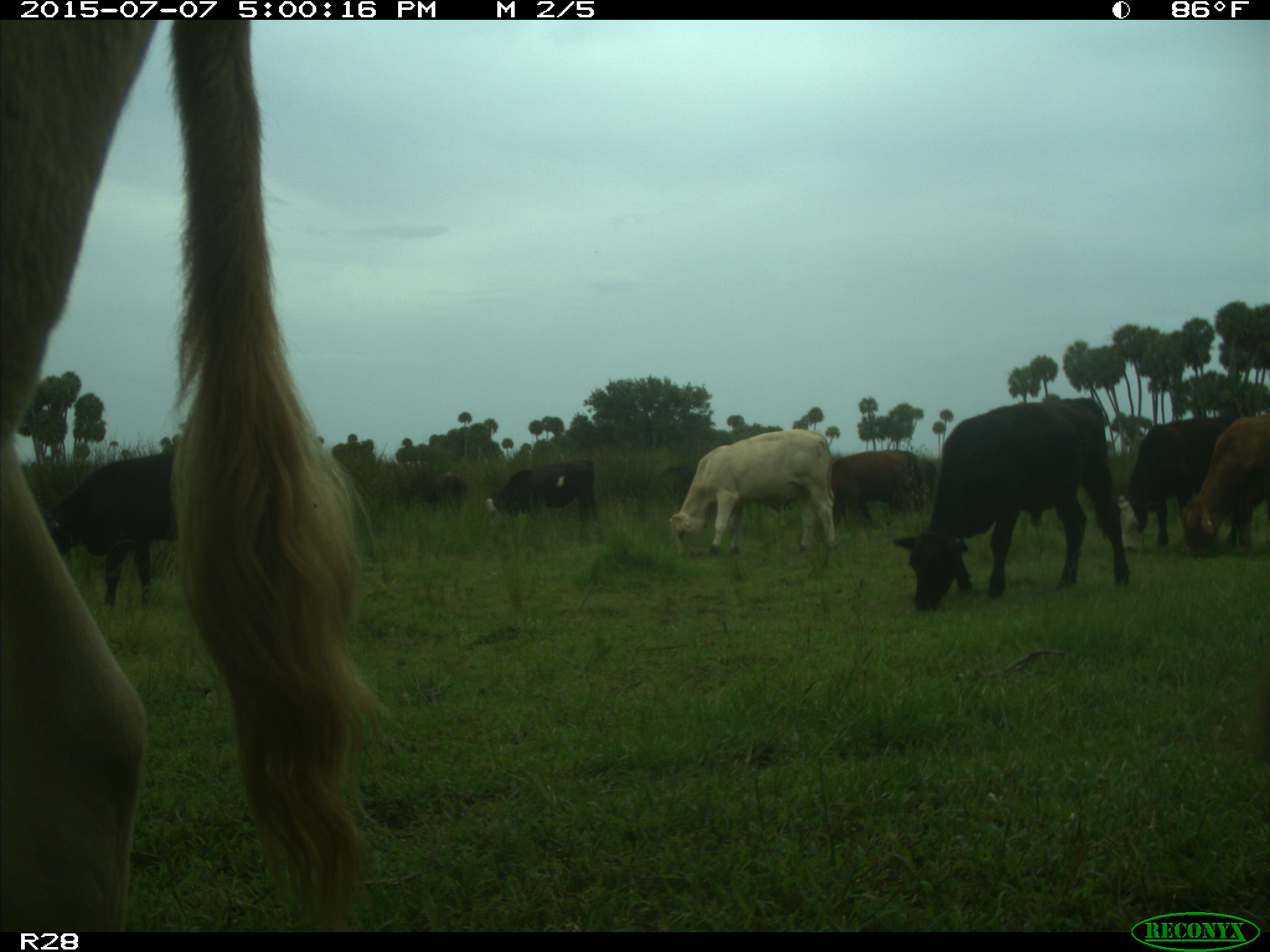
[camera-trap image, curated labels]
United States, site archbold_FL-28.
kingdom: Animalia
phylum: Chordata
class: Mammalia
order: Artiodactyla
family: Bovidae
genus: Bos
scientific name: Bos taurus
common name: domestic cow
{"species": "Bos taurus (domestic cow)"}